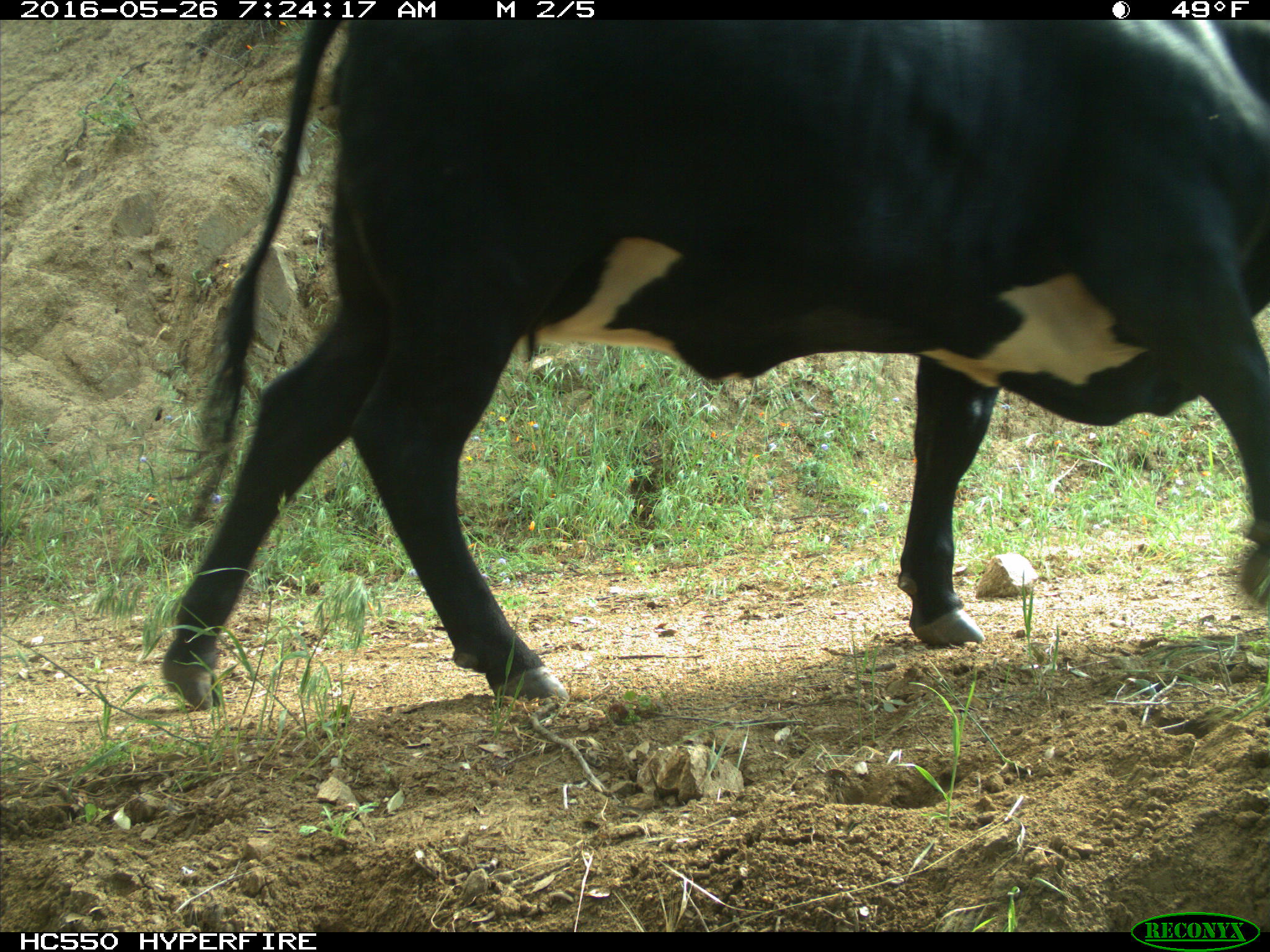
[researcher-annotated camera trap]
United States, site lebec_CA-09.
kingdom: Animalia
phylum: Chordata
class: Mammalia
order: Artiodactyla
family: Bovidae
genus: Bos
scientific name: Bos taurus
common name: domestic cow